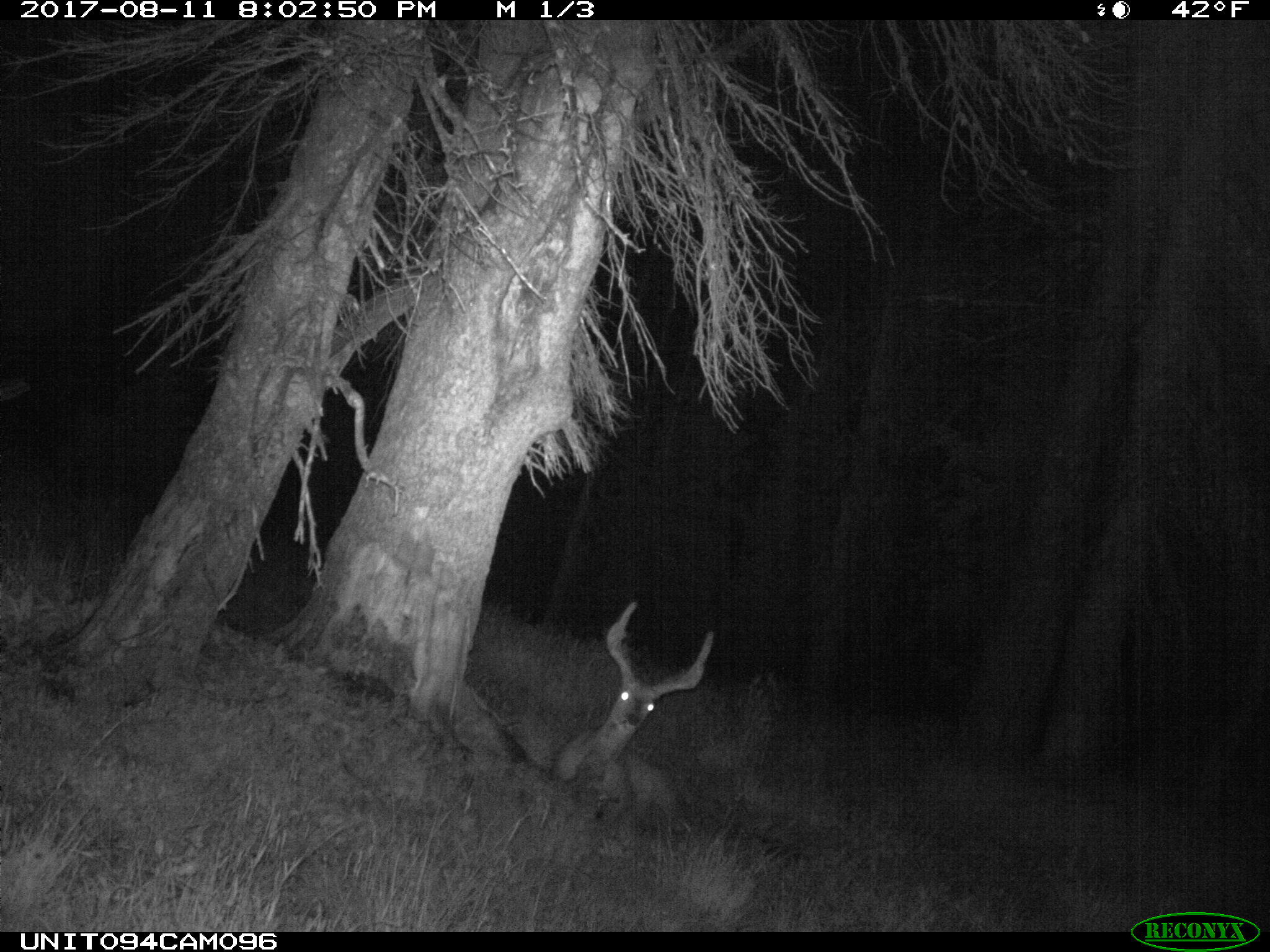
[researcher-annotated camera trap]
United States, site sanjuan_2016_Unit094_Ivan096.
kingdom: Animalia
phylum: Chordata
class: Mammalia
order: Artiodactyla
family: Cervidae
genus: Odocoileus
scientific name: Odocoileus hemionus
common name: mule deer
Odocoileus hemionus (mule deer).